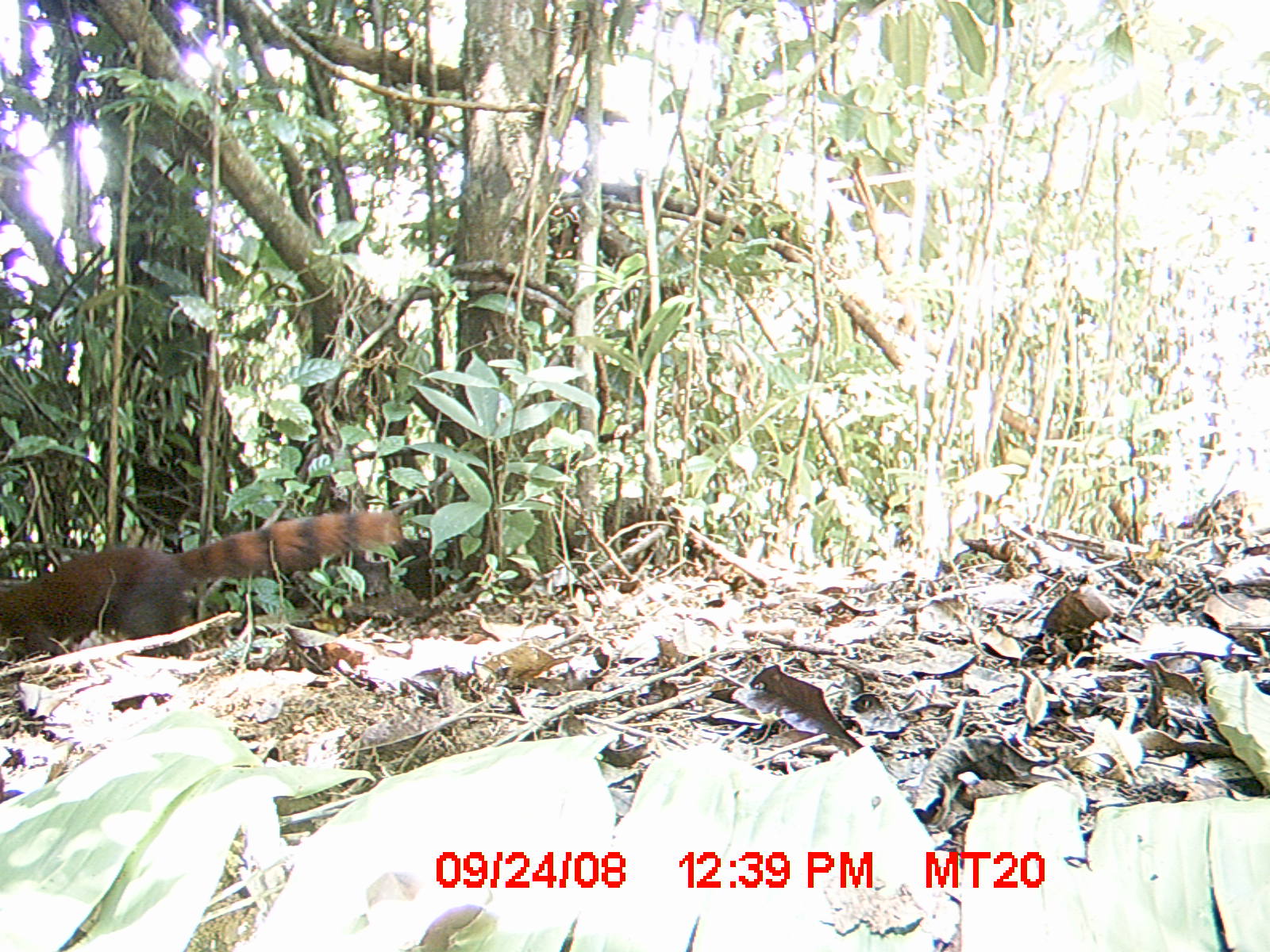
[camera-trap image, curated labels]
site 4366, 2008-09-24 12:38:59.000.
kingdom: Animalia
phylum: Chordata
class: Mammalia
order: Carnivora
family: Eupleridae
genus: Galidia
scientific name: Galidia elegans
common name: ring-tailed vontsira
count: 1